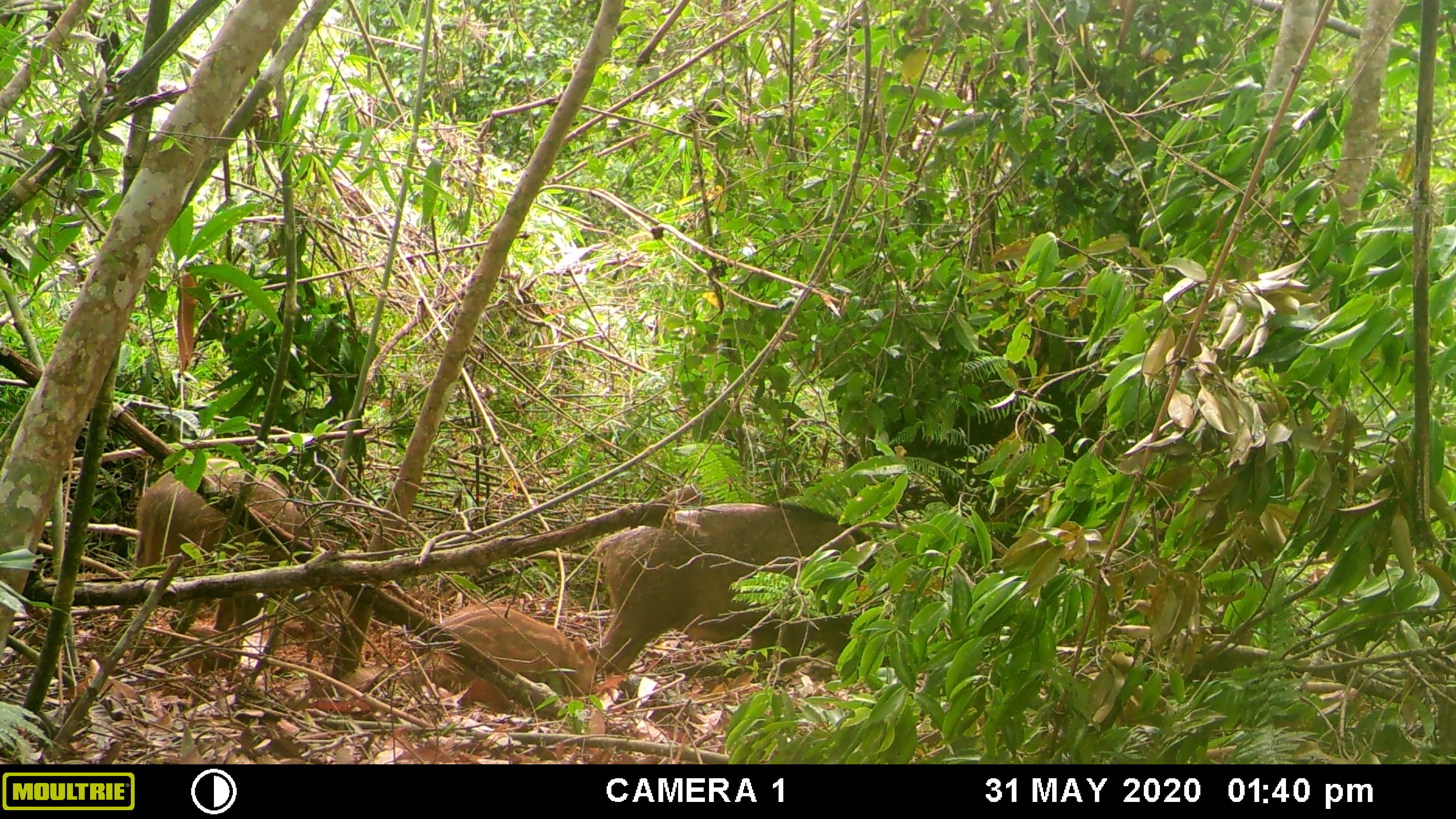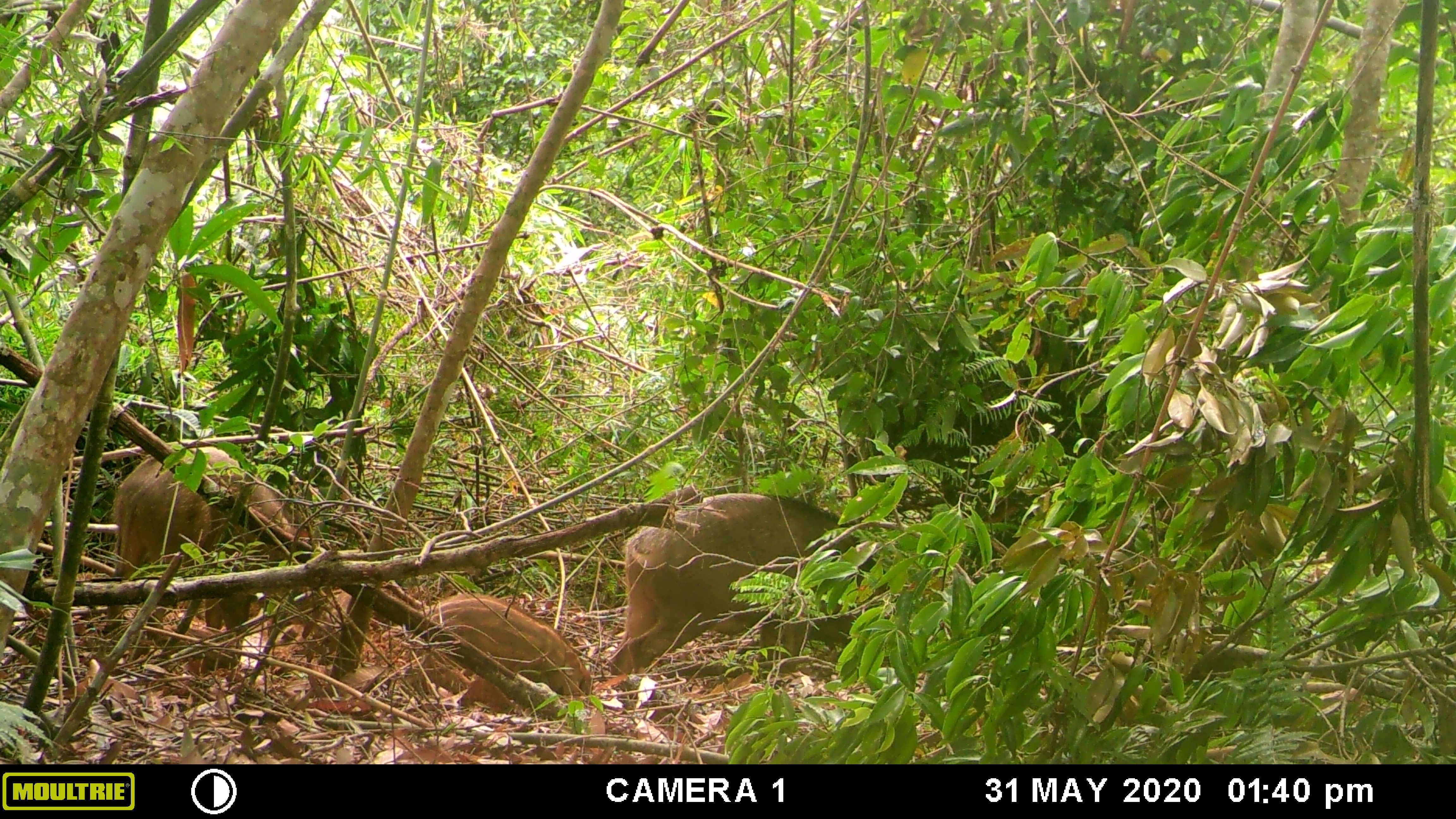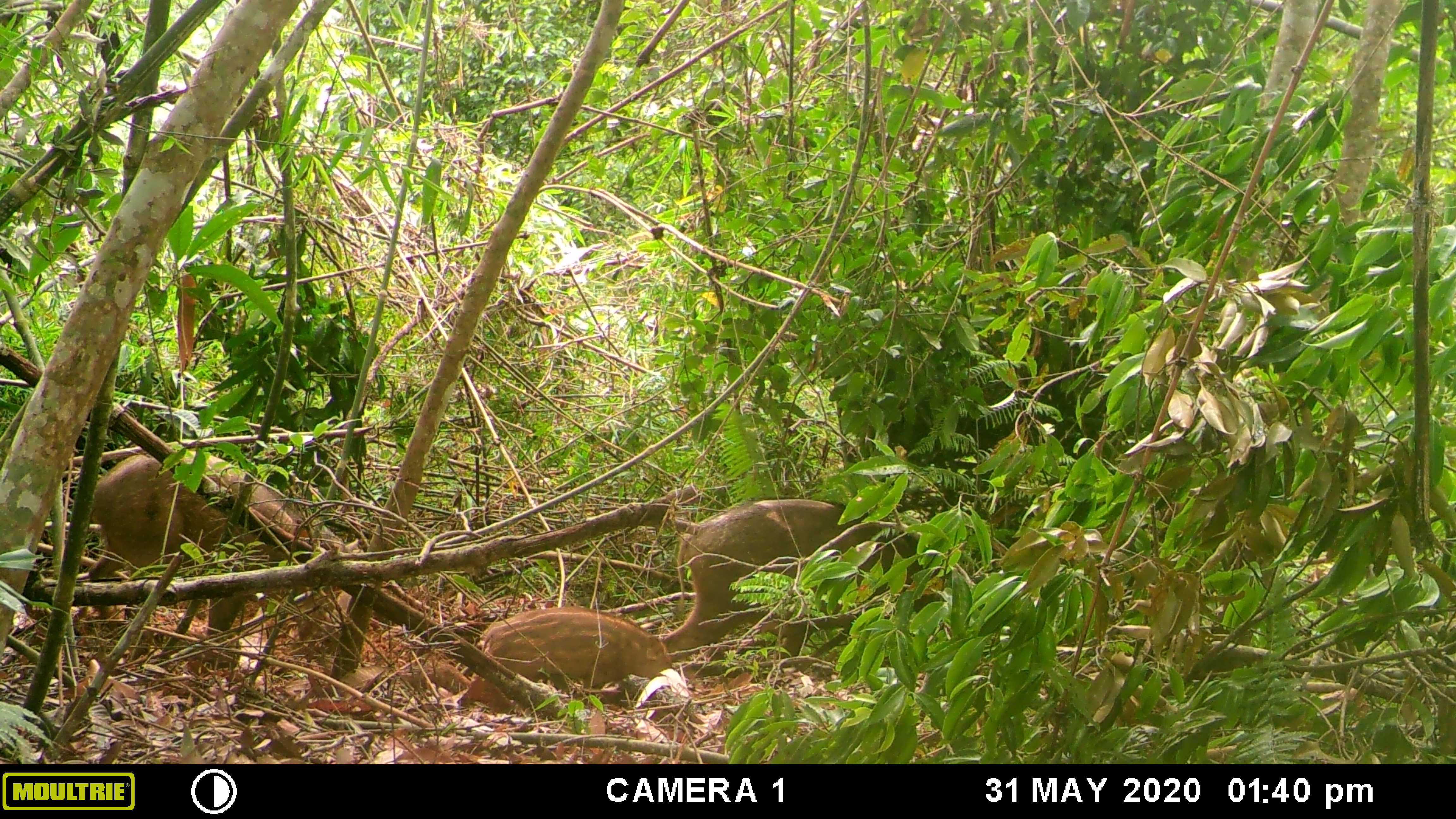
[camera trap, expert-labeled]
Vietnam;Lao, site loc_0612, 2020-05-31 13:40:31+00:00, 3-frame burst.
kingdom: Animalia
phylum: Chordata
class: Mammalia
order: Artiodactyla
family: Suidae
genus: Sus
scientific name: Sus scrofa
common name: eurasian wild pig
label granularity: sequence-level